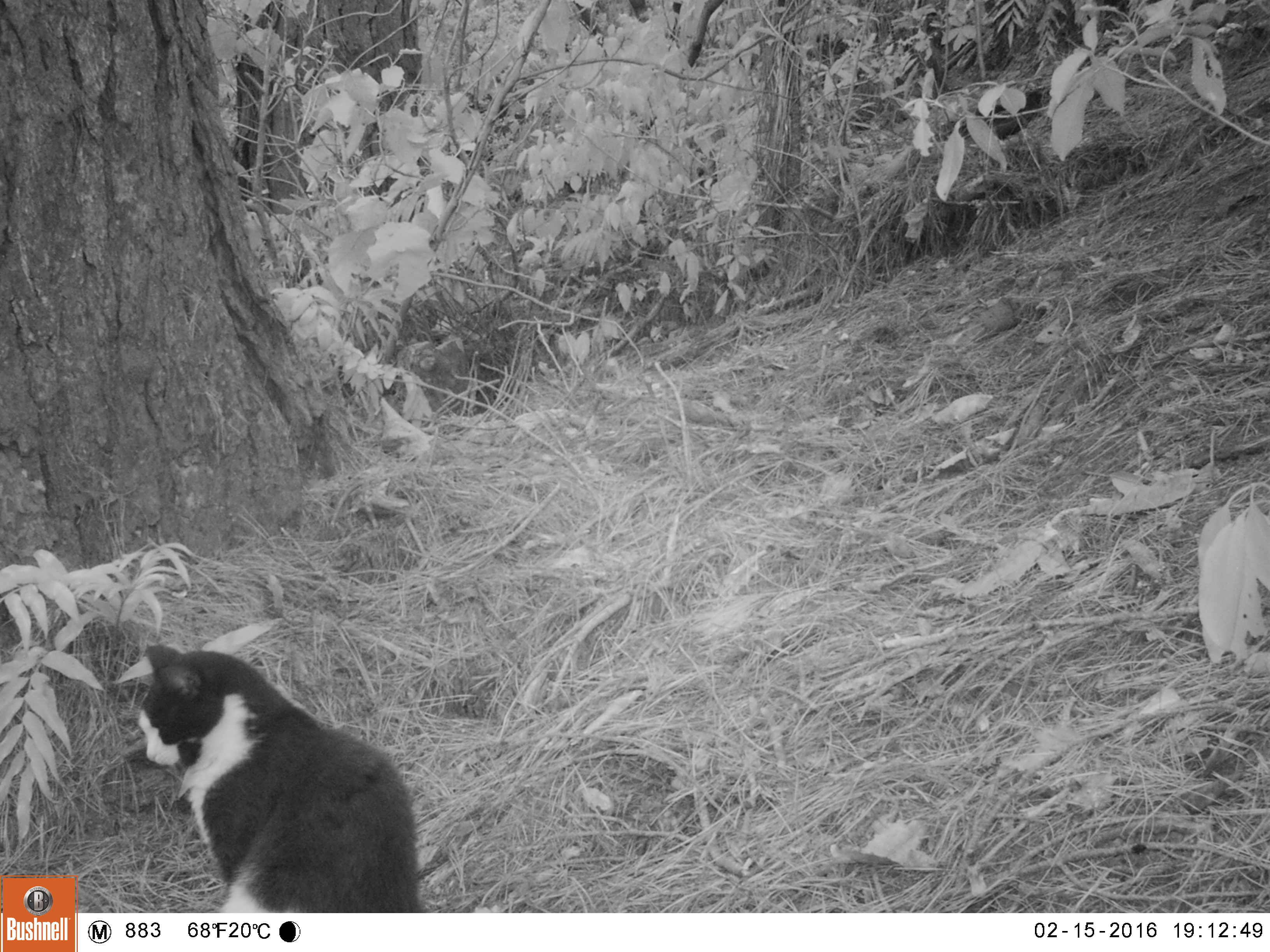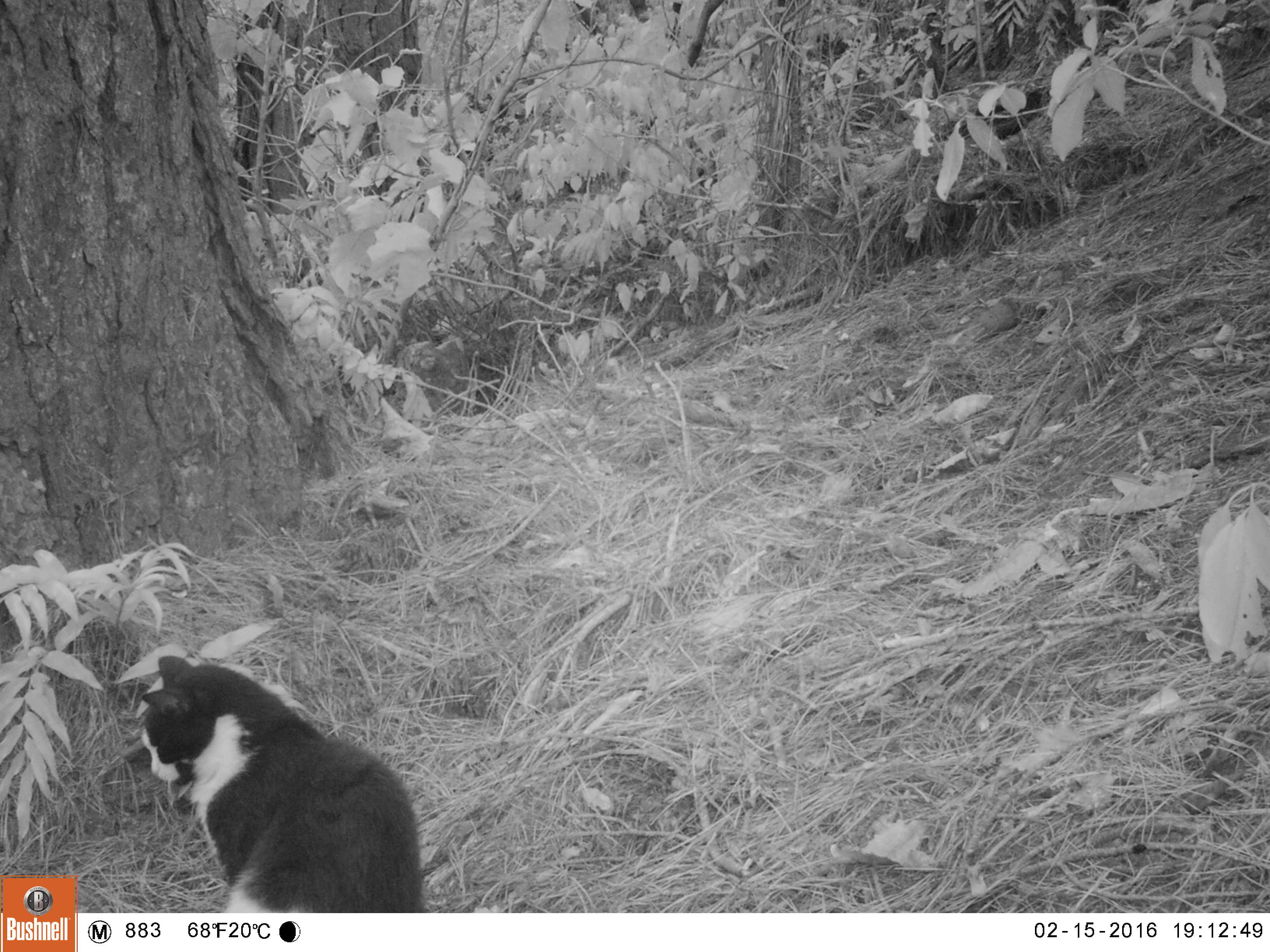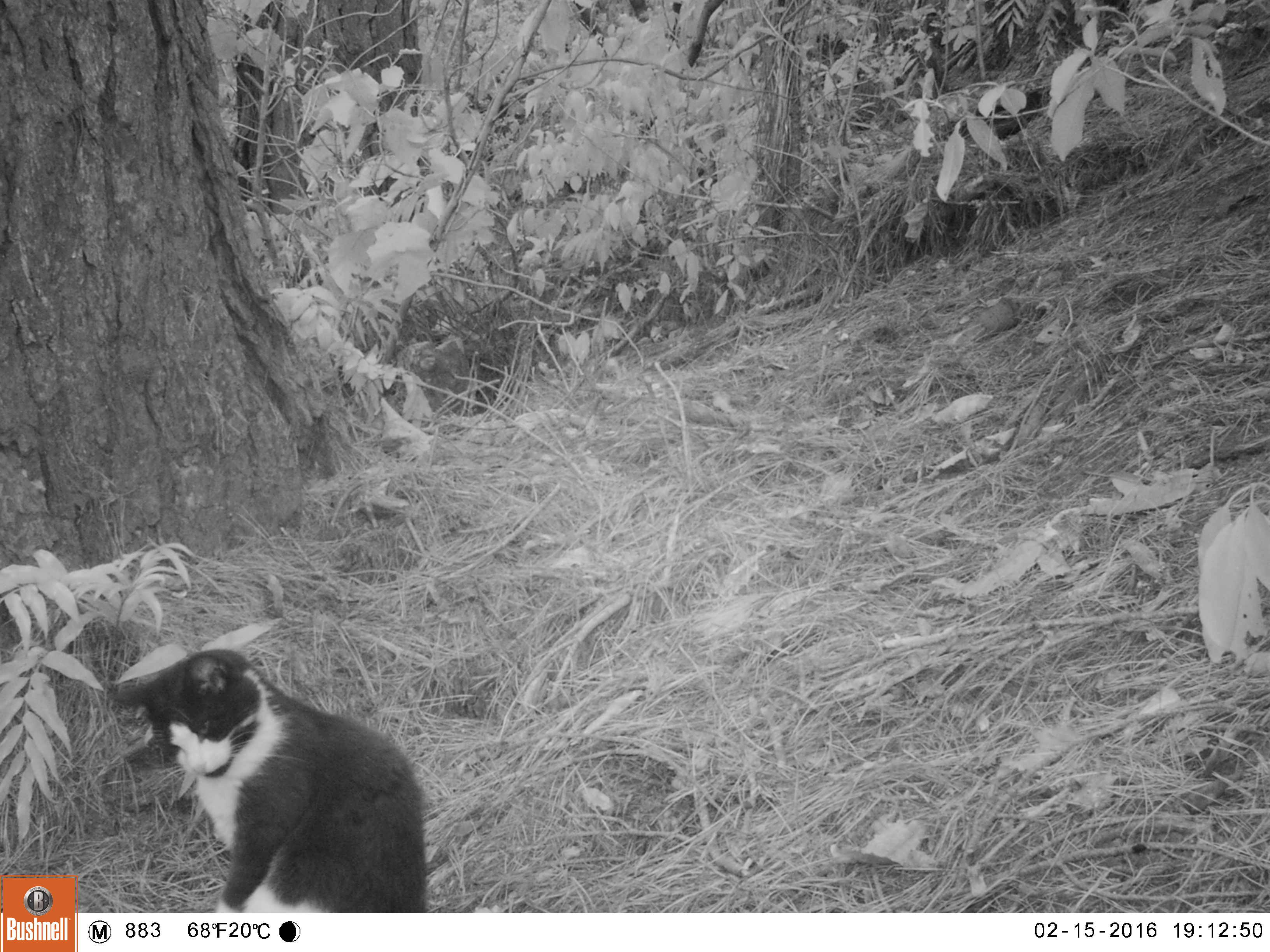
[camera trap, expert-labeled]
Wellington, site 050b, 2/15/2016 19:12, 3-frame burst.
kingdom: Animalia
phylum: Chordata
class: Mammalia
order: Carnivora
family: Felidae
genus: Felis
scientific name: Felis catus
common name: cat